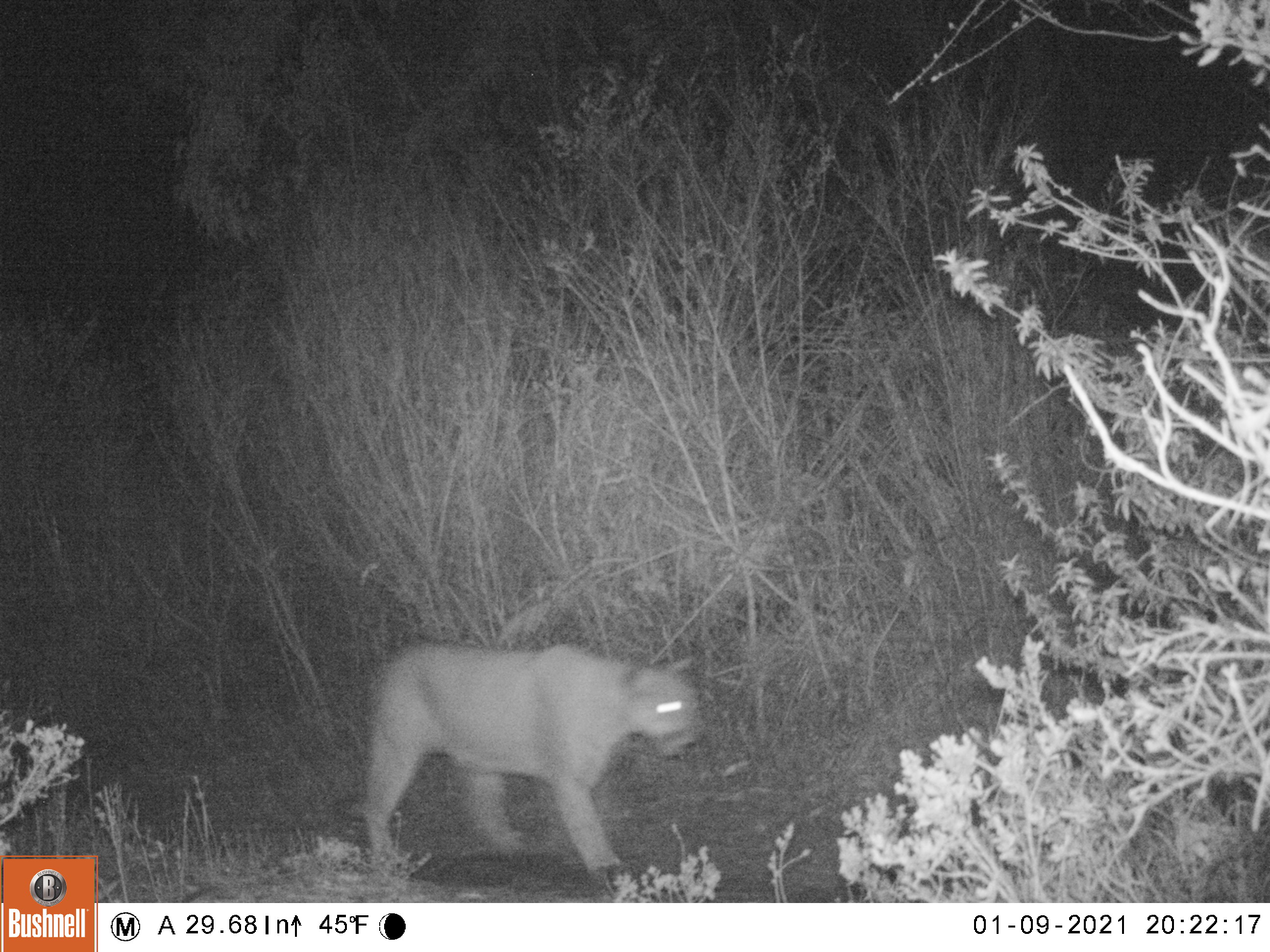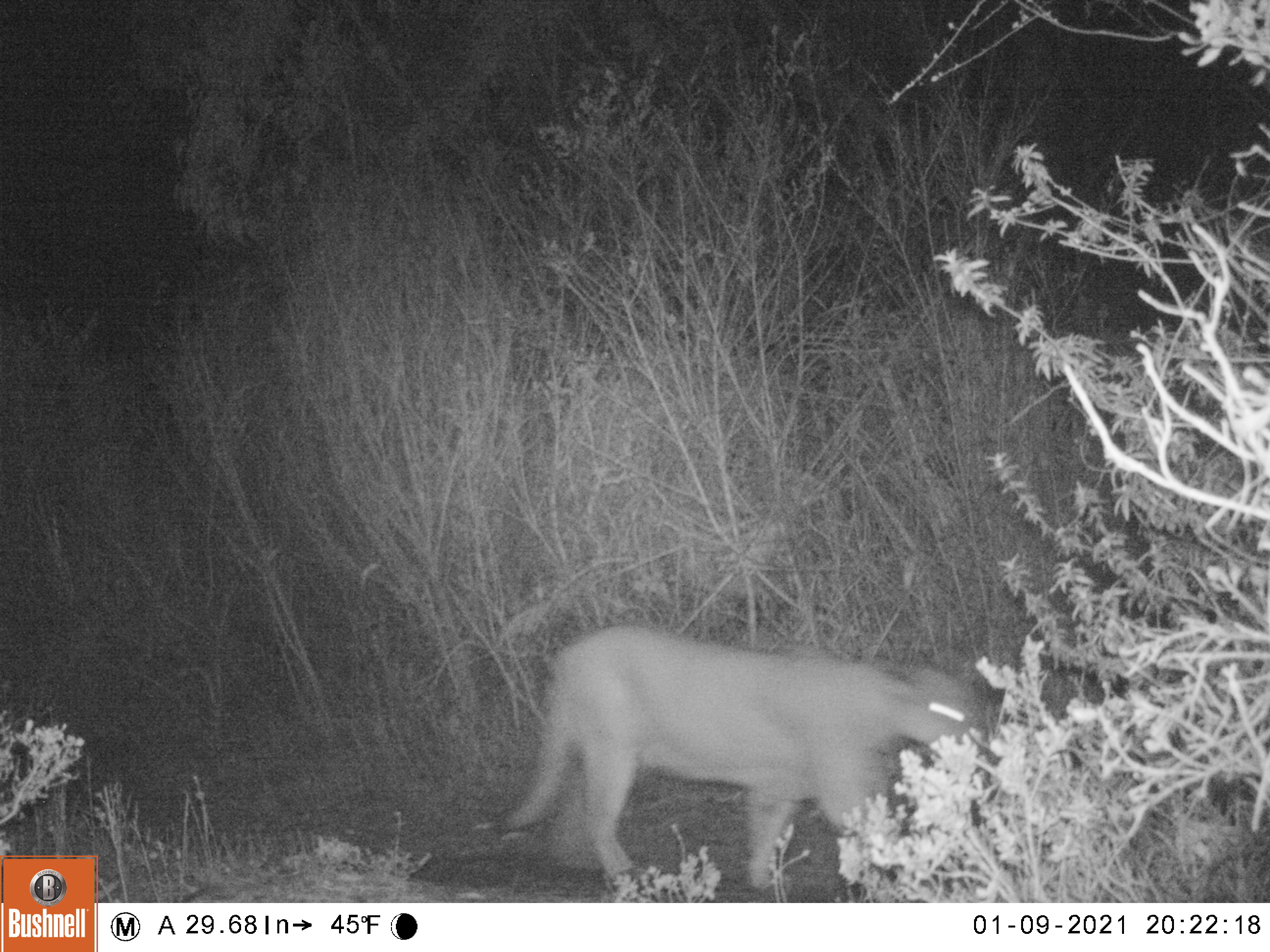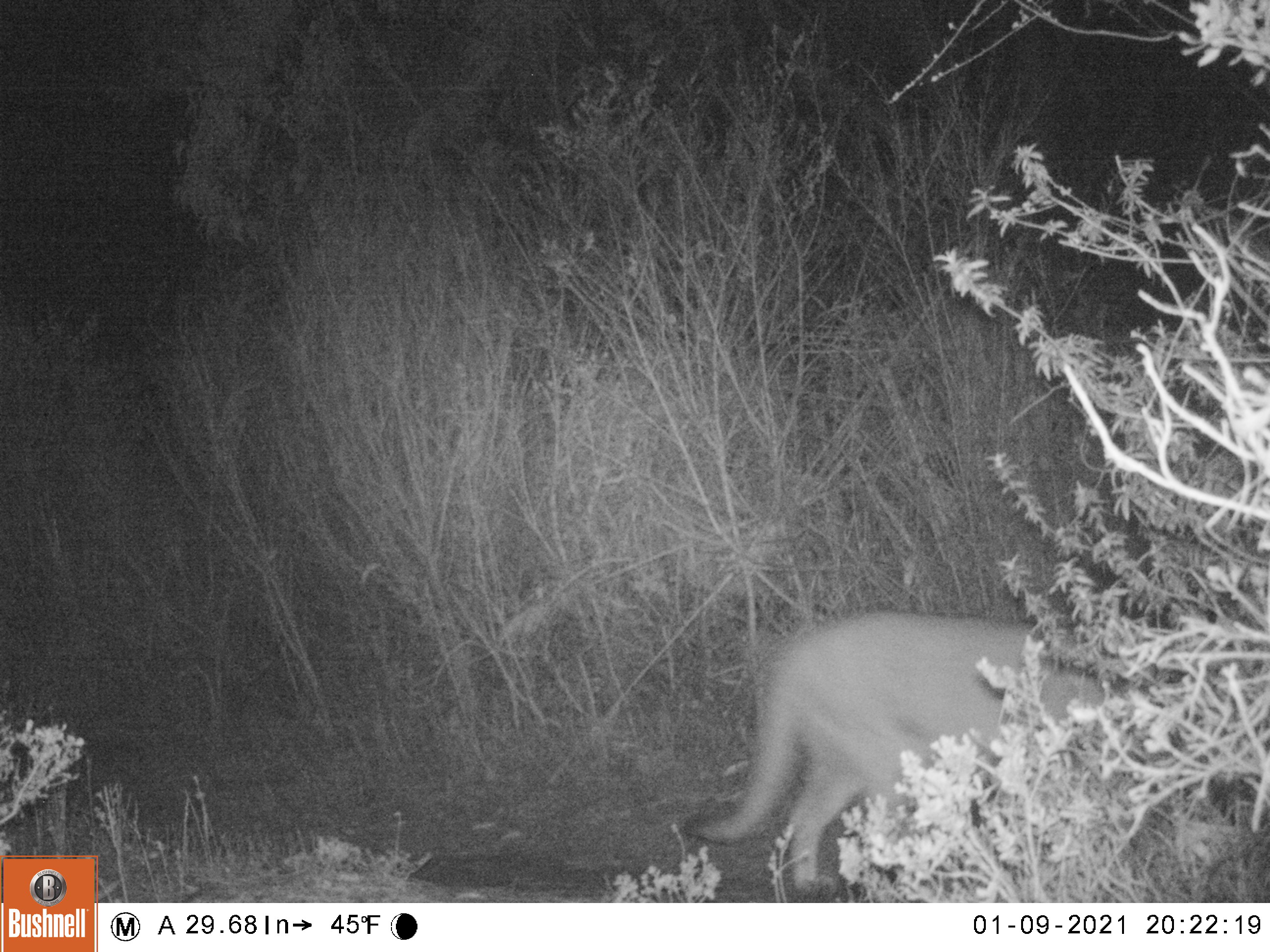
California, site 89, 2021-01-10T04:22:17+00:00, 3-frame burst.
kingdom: Animalia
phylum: Chordata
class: Mammalia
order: Carnivora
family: Felidae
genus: Puma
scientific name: Puma concolor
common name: puma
Puma (Puma concolor).